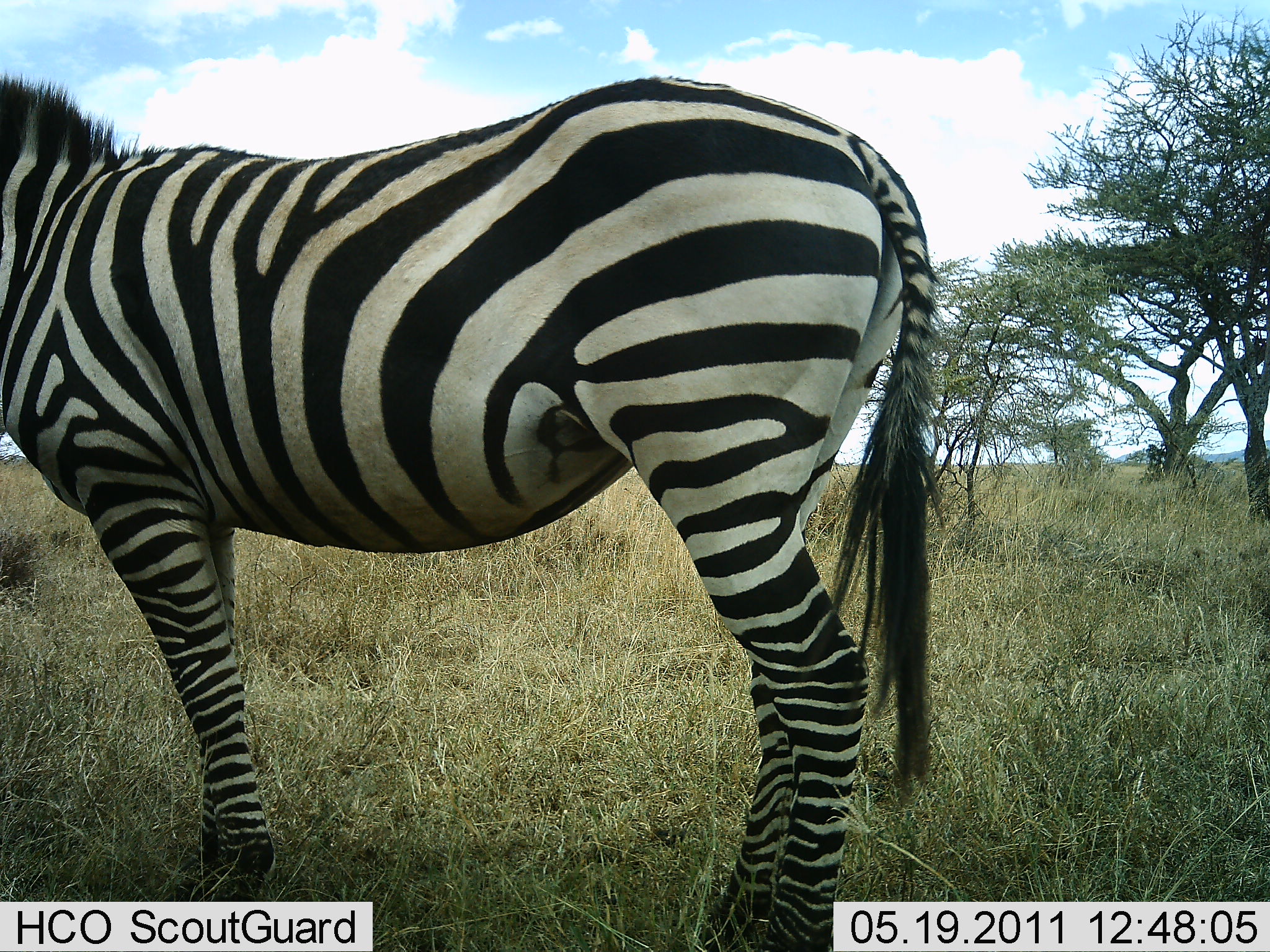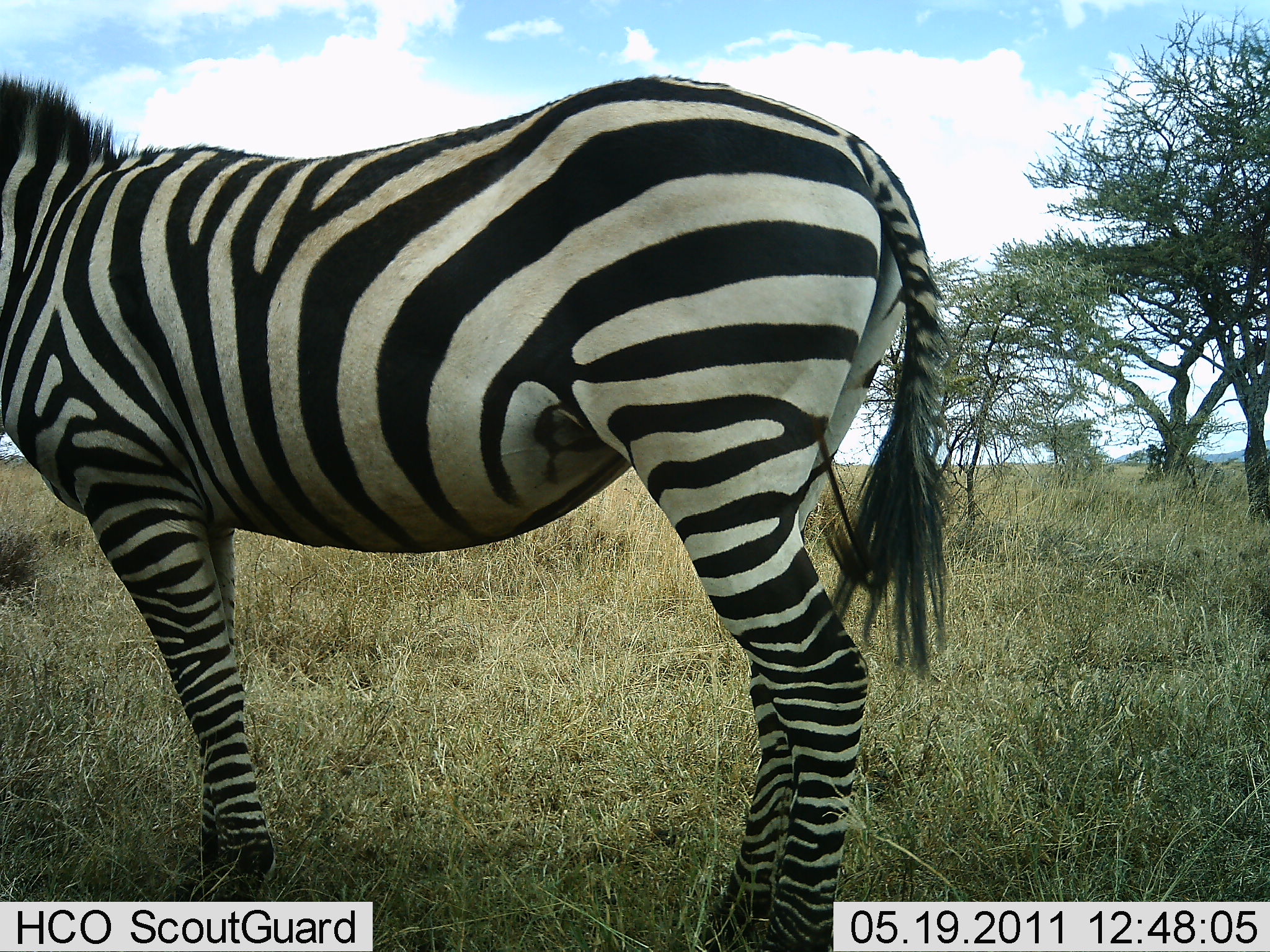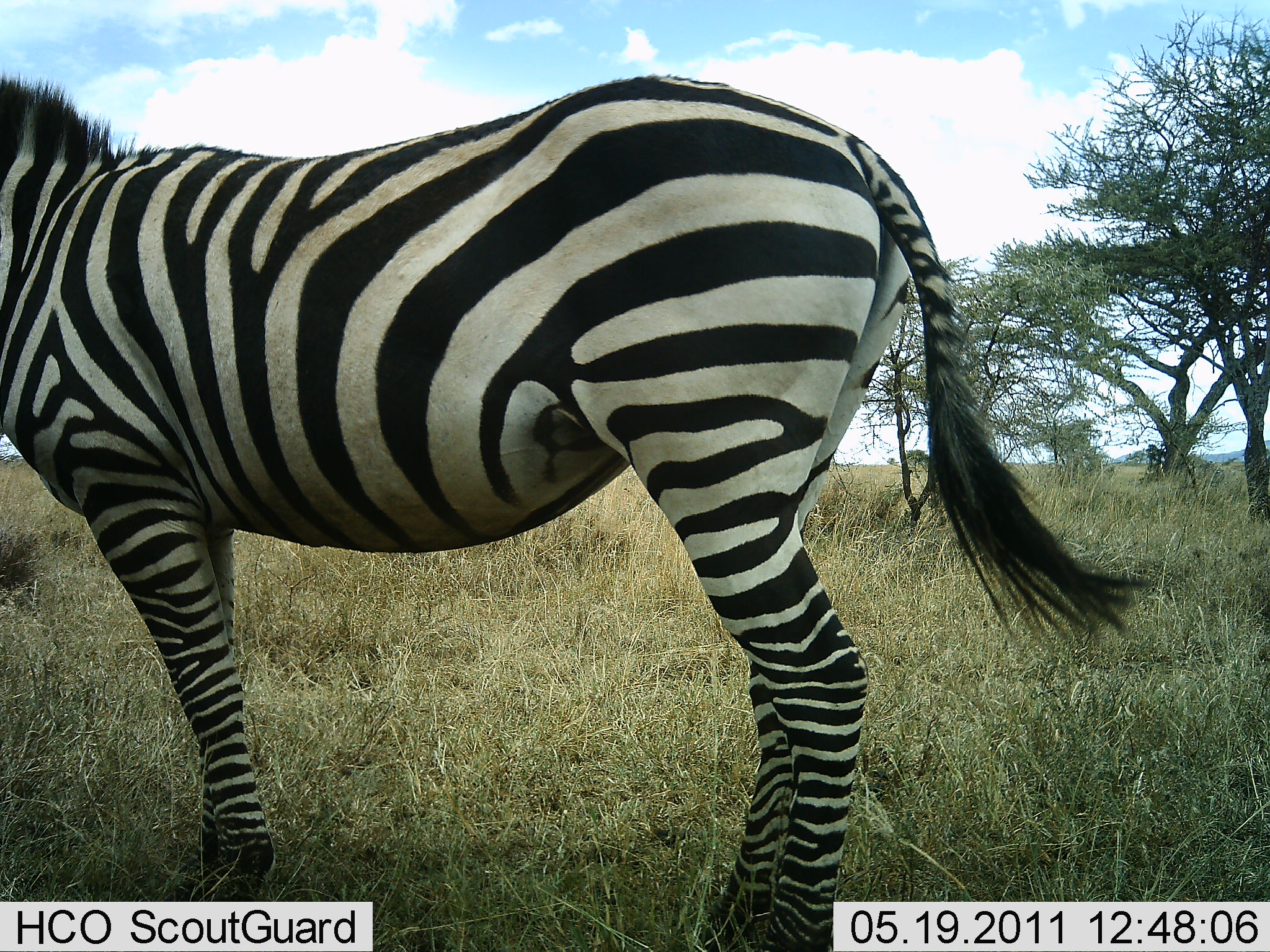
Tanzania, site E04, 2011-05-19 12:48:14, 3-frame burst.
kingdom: Animalia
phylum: Chordata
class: Mammalia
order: Perissodactyla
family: Equidae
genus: Equus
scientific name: Equus quagga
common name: plains zebra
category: zebra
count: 1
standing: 100%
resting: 0%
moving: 0%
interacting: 0%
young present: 0%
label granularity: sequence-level